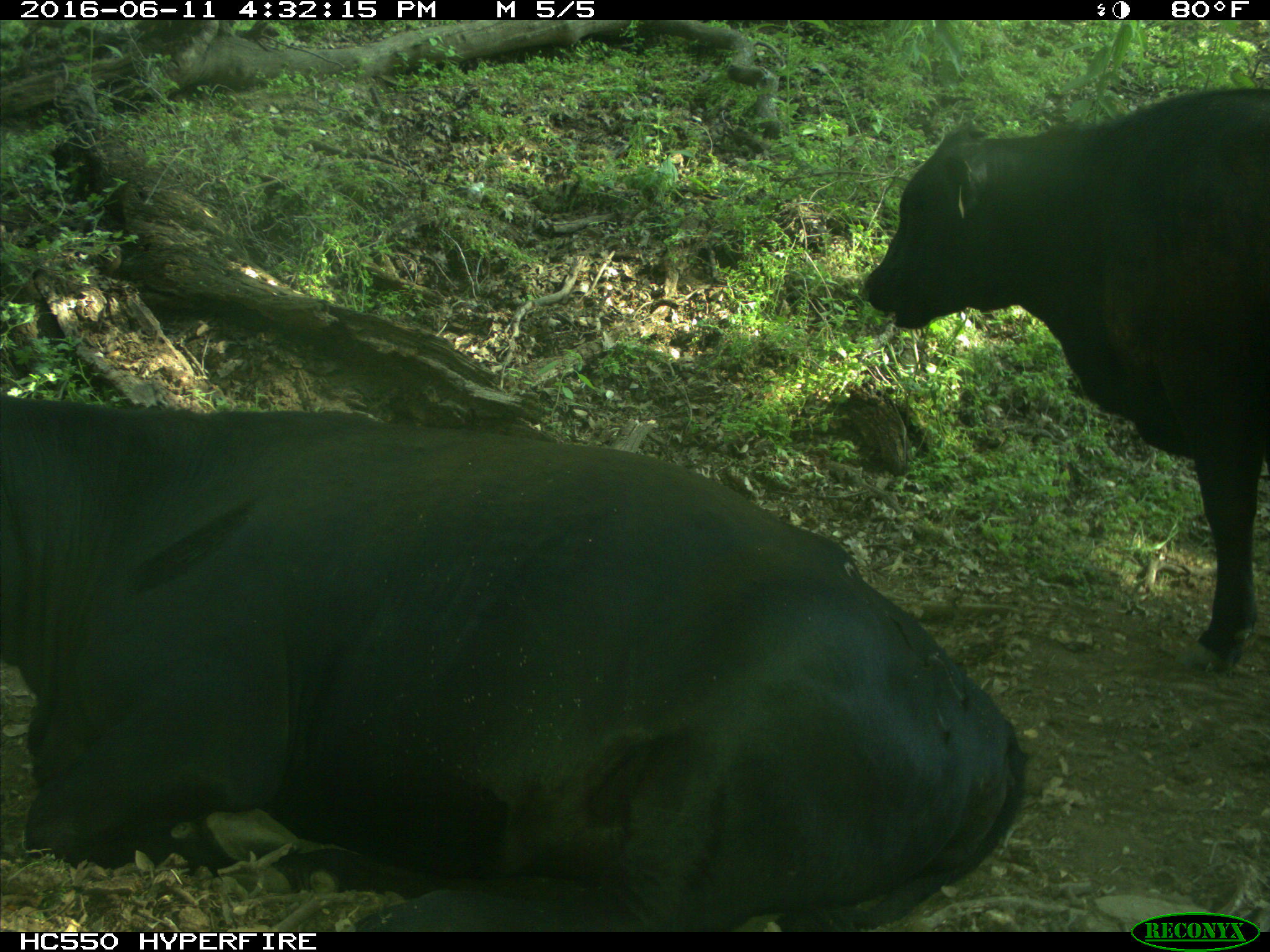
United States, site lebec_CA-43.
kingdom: Animalia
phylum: Chordata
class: Mammalia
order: Artiodactyla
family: Bovidae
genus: Bos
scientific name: Bos taurus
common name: domestic cow